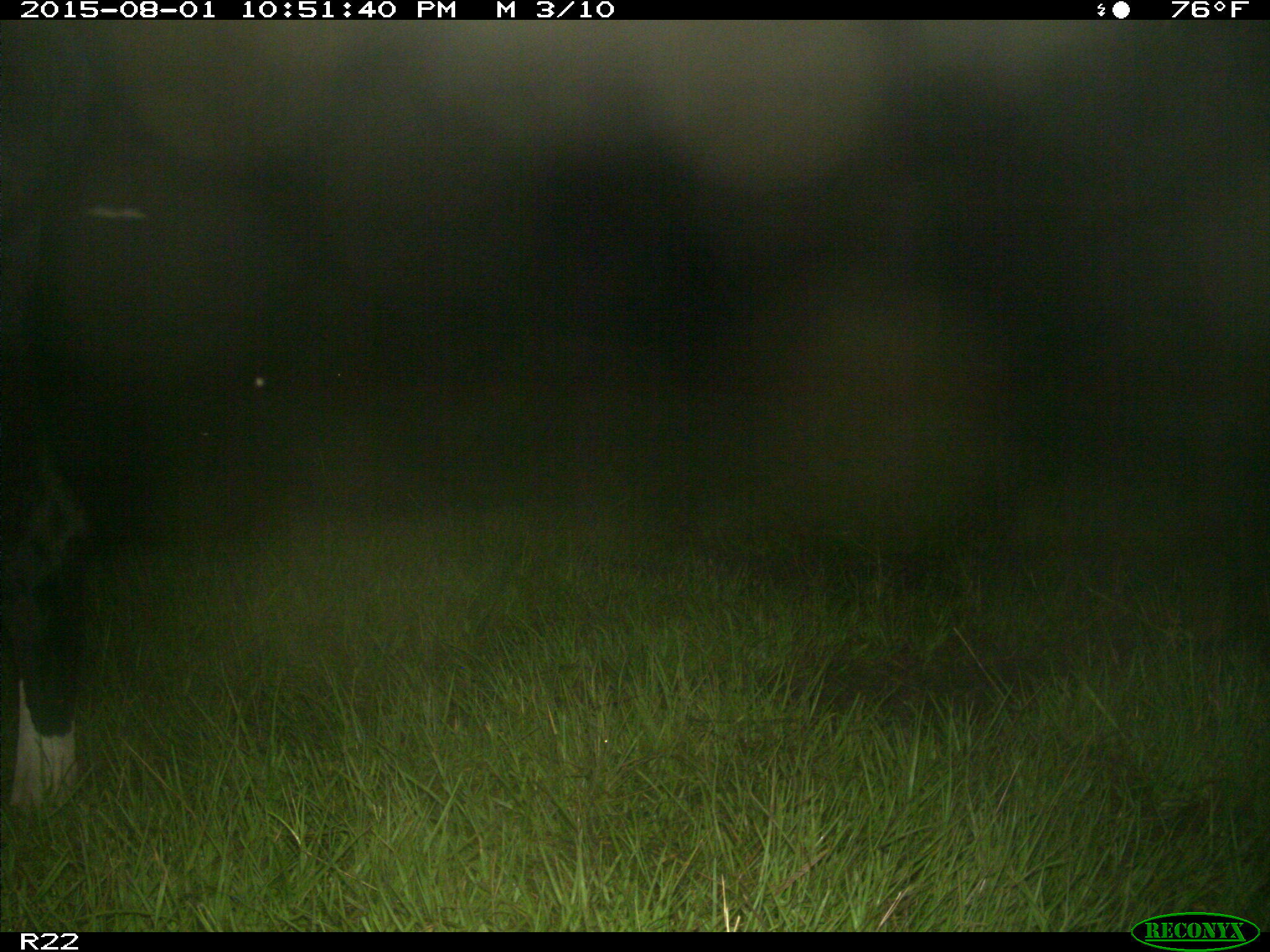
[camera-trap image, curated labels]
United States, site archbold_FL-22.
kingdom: Animalia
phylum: Chordata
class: Mammalia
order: Artiodactyla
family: Bovidae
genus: Bos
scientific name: Bos taurus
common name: domestic cow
Bos taurus (domestic cow).